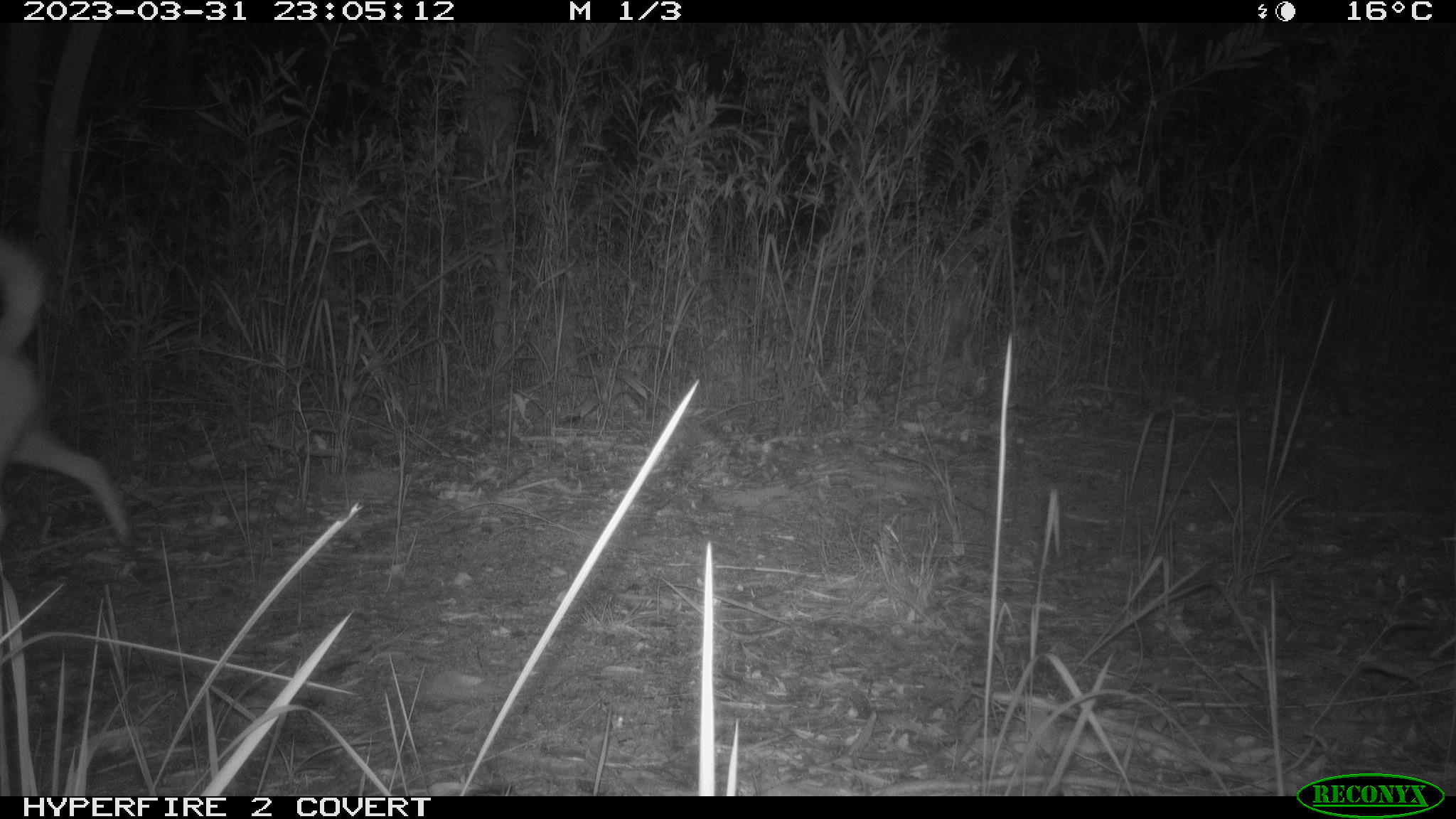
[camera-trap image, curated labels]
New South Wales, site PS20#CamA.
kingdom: Animalia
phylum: Chordata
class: Mammalia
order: Carnivora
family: Canidae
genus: Canis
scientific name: Canis familiaris dingo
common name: dingo